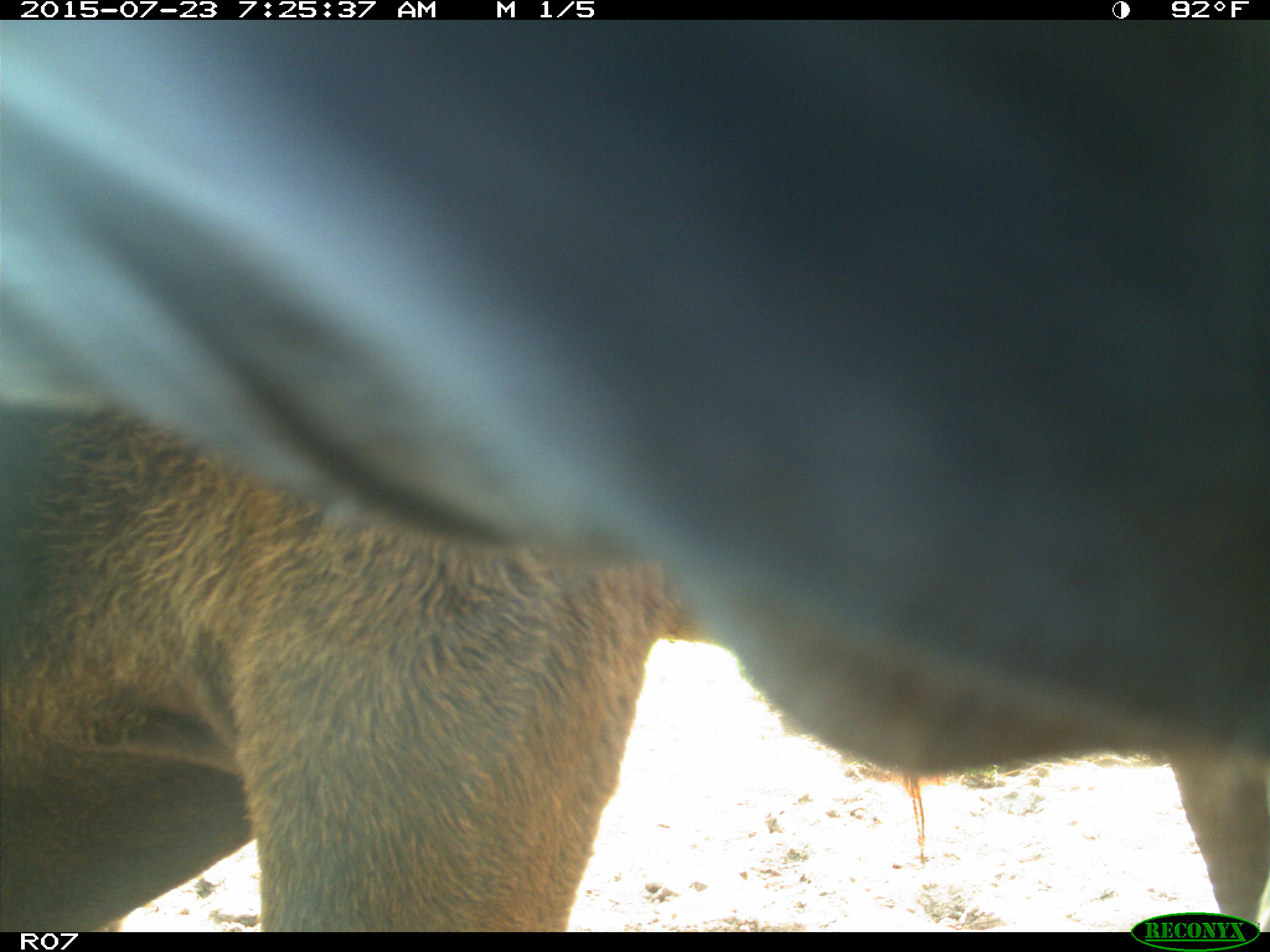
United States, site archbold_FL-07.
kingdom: Animalia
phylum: Chordata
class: Mammalia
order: Artiodactyla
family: Bovidae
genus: Bos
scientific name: Bos taurus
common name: domestic cow